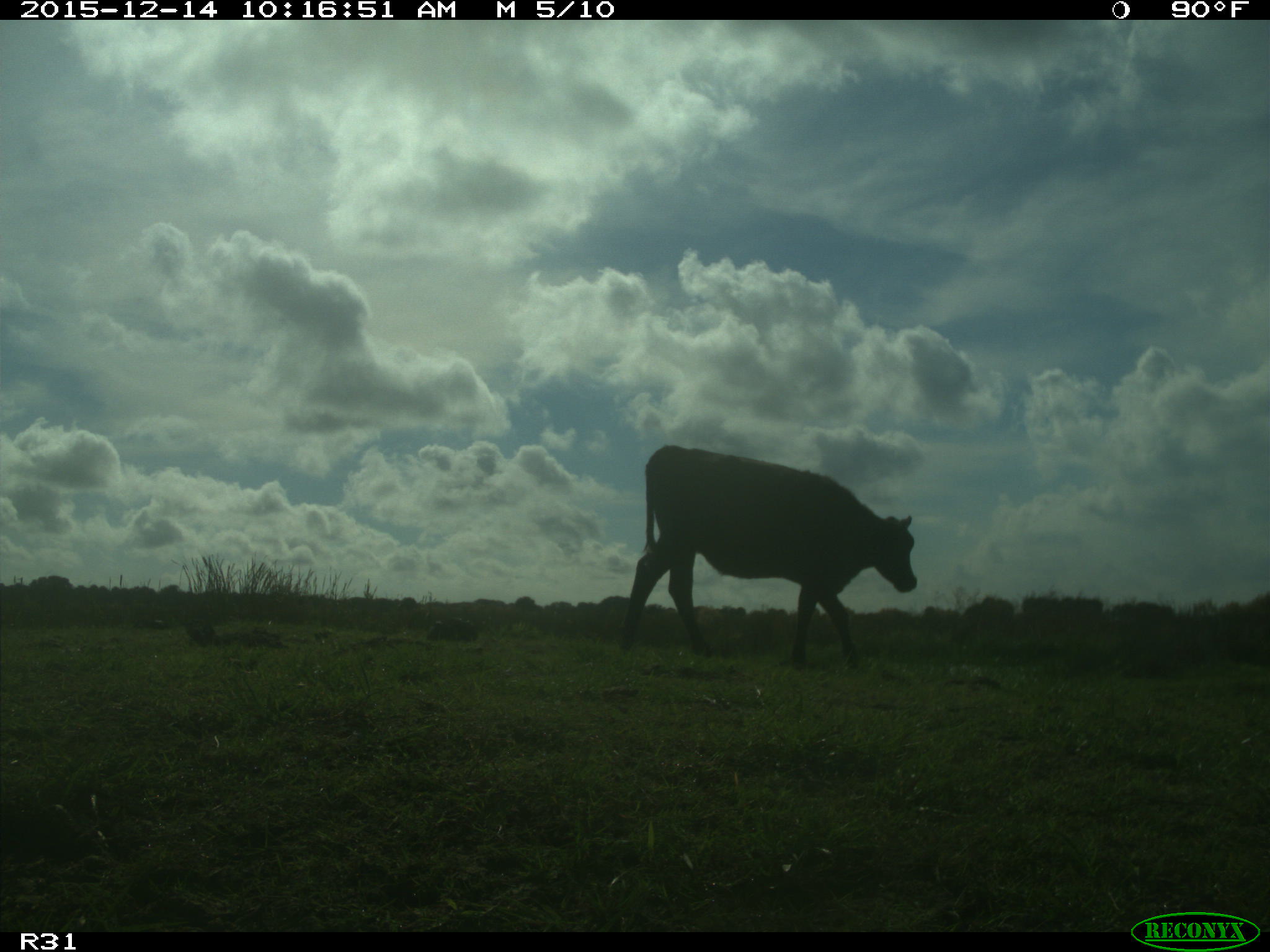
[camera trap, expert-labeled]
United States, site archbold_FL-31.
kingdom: Animalia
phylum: Chordata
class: Mammalia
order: Artiodactyla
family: Bovidae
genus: Bos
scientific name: Bos taurus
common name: domestic cow